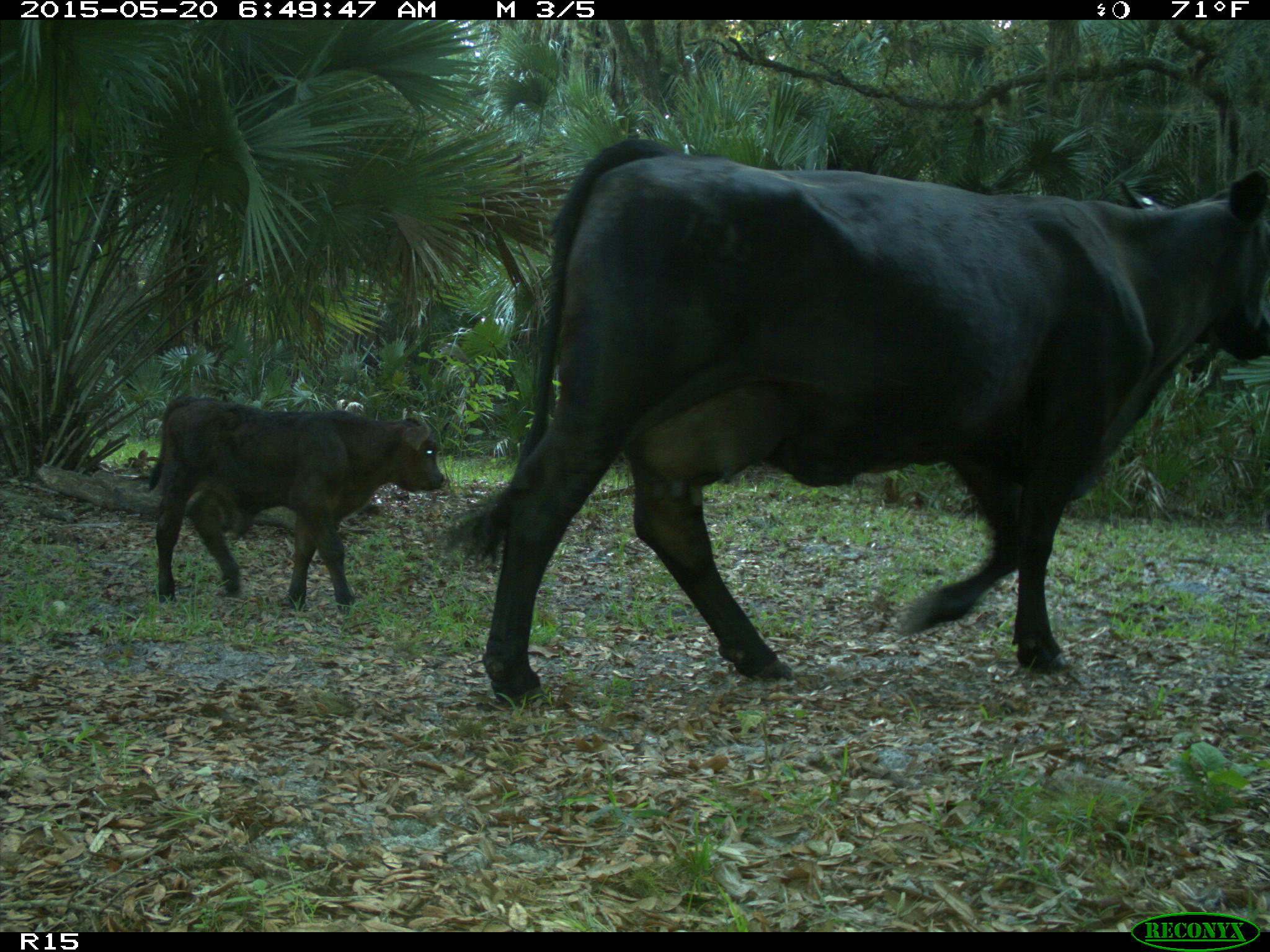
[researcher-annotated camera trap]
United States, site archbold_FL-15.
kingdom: Animalia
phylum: Chordata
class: Mammalia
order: Artiodactyla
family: Bovidae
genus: Bos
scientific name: Bos taurus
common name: domestic cow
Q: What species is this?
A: Bos taurus (domestic cow).